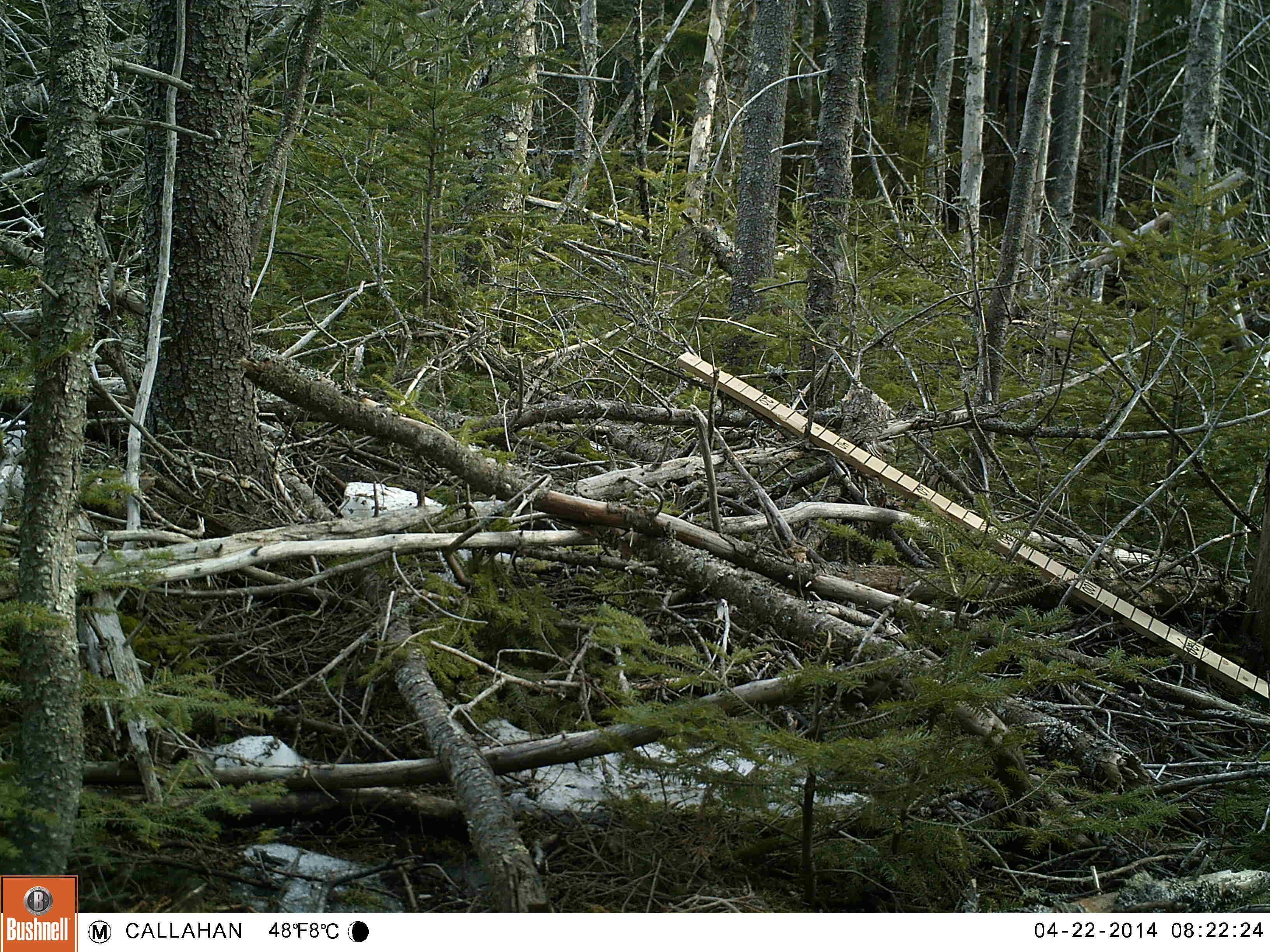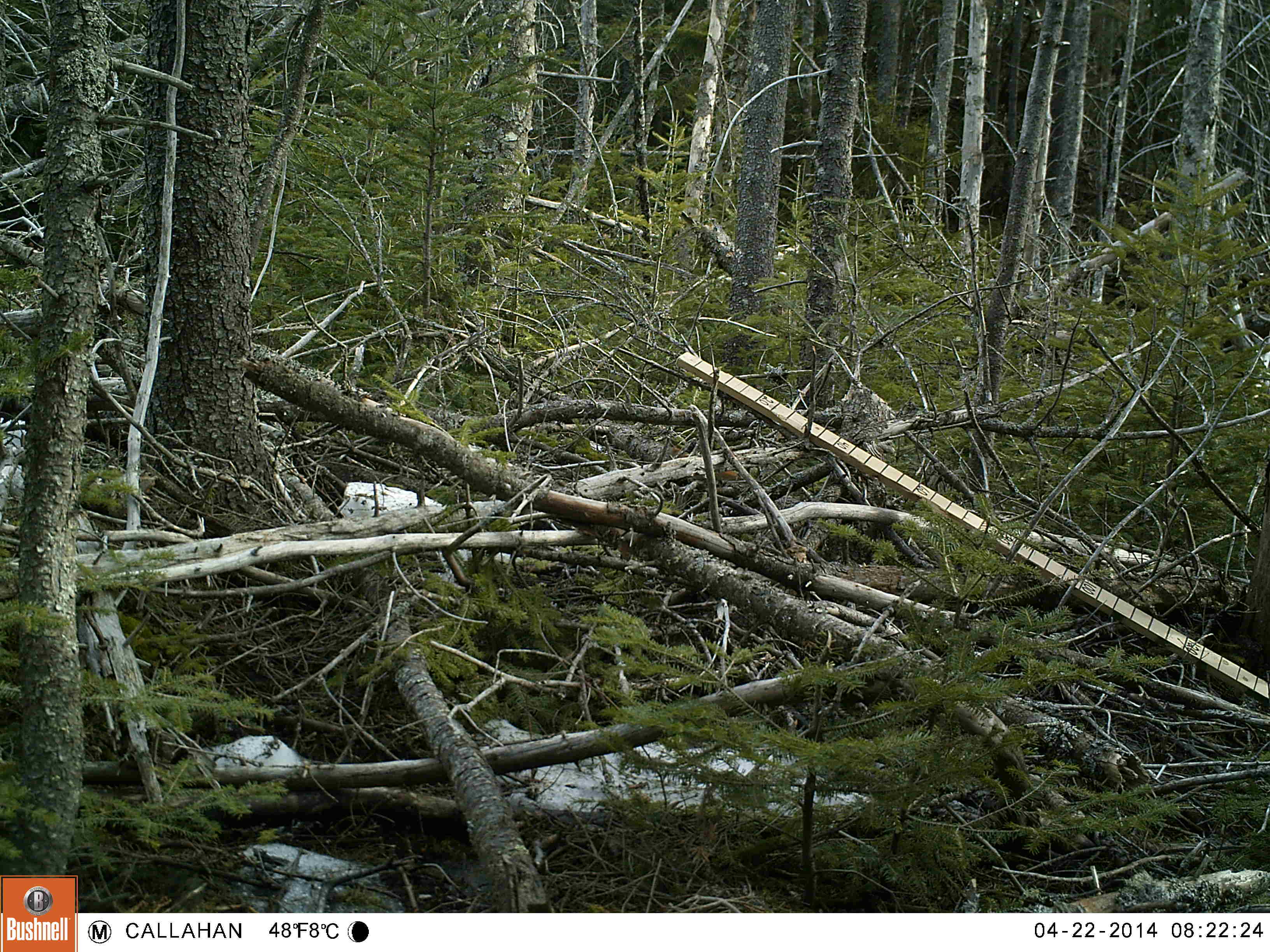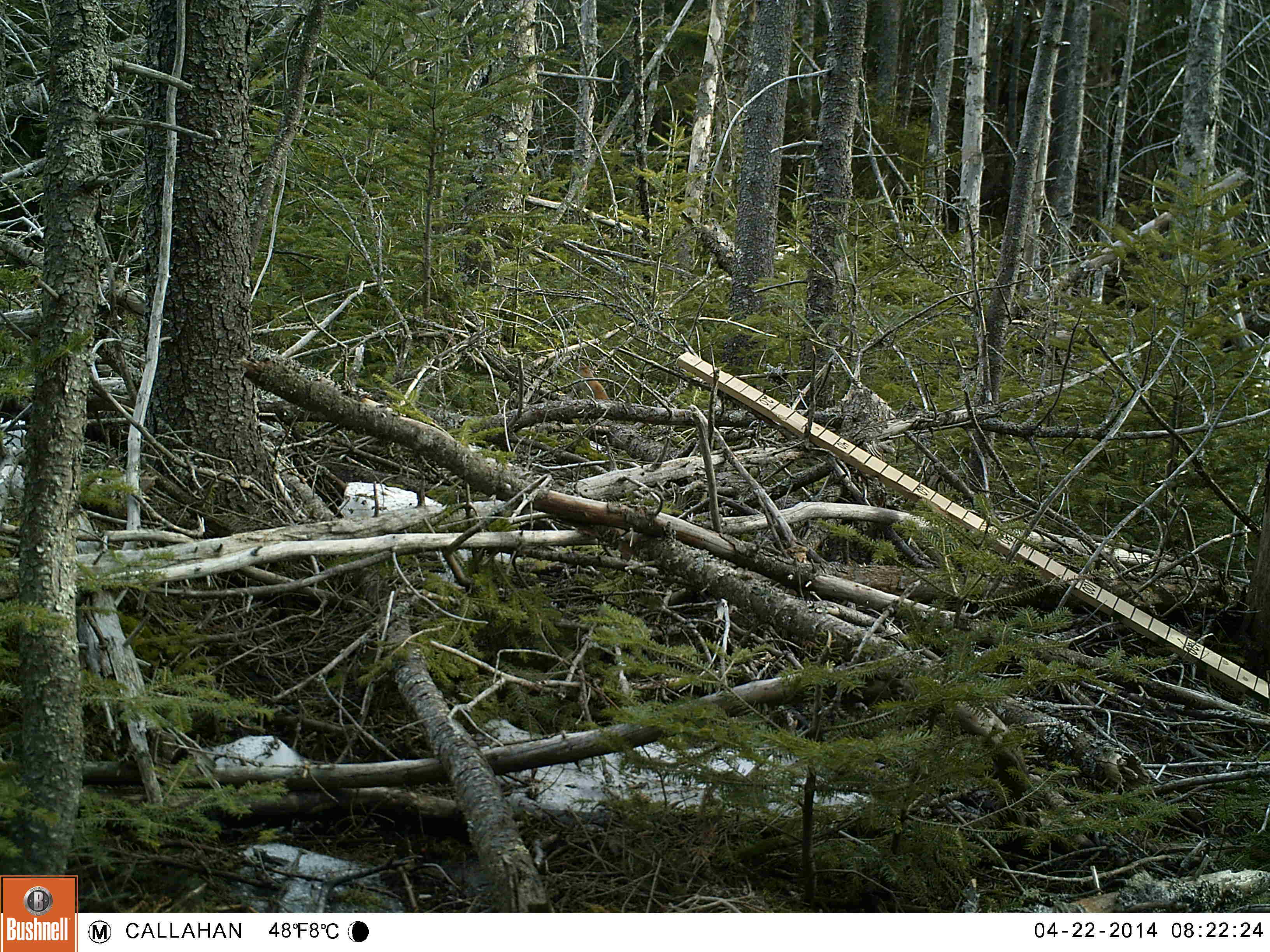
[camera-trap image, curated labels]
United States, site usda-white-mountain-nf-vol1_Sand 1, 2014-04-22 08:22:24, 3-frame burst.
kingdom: Animalia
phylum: Chordata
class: Mammalia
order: Rodentia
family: Sciuridae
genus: Tamiasciurus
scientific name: Tamiasciurus hudsonicus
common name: red squirrel